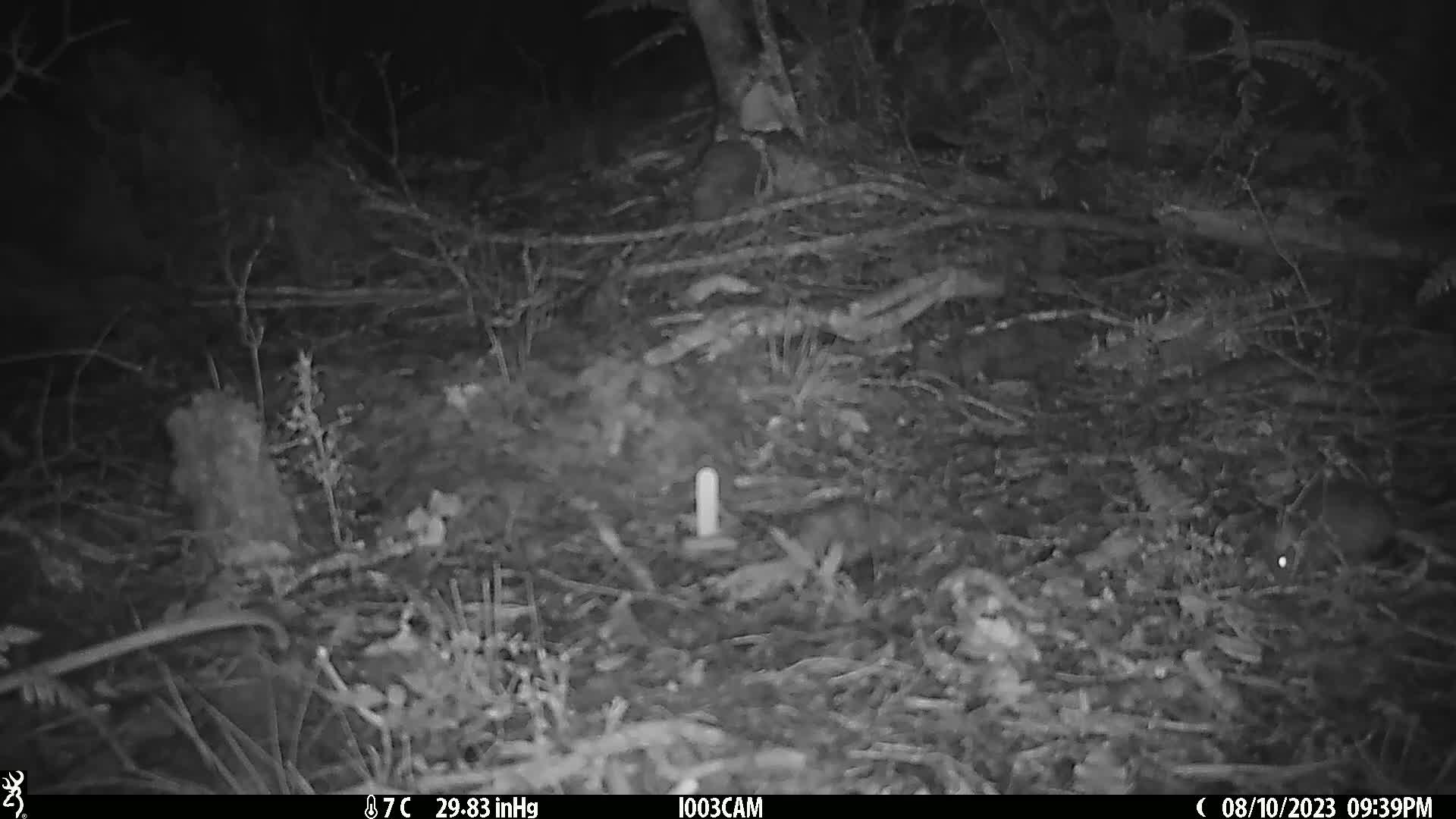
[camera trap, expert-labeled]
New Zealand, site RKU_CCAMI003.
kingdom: Animalia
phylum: Chordata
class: Mammalia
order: Rodentia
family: Muridae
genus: Rattus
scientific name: Rattus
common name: rat